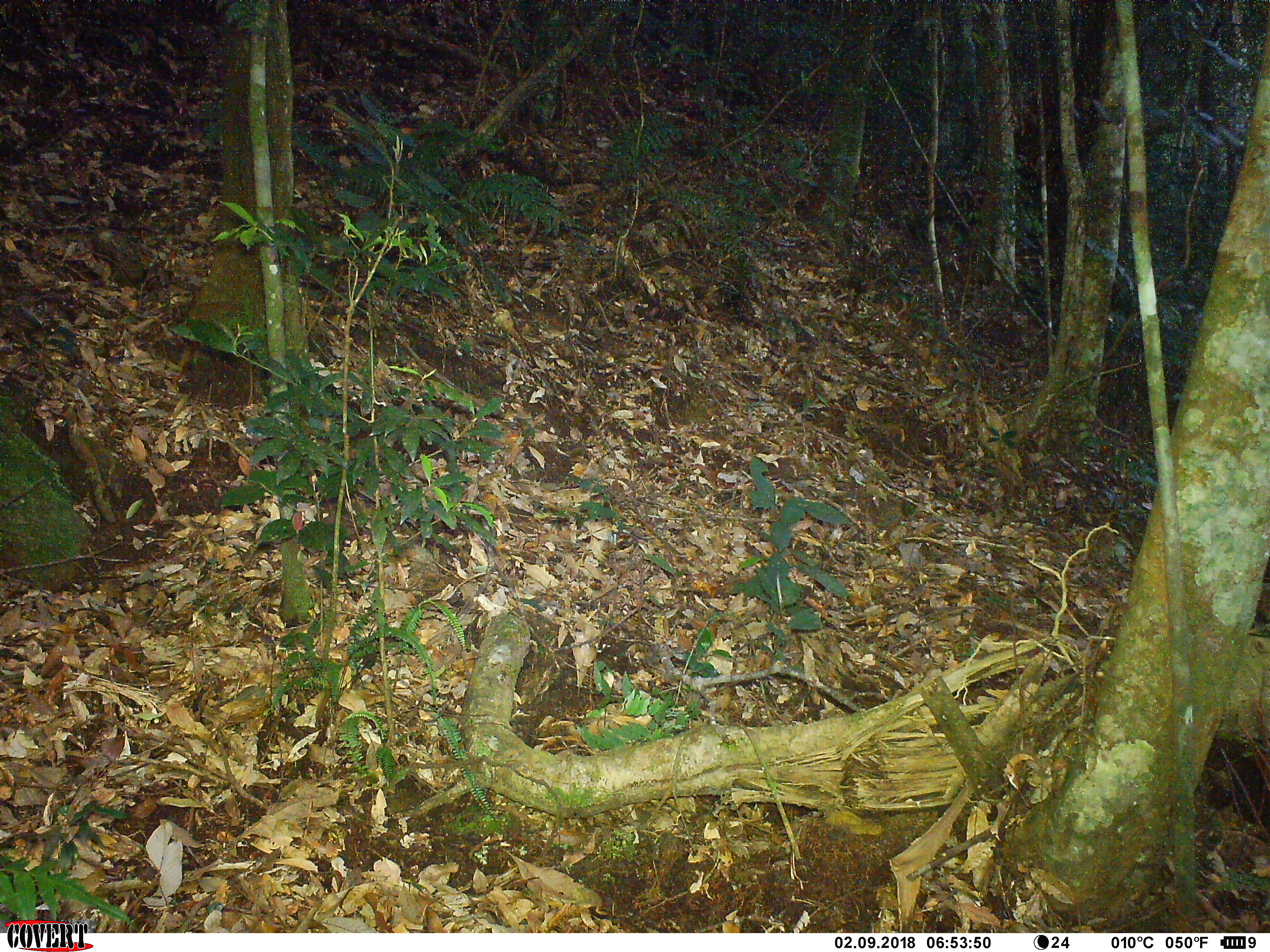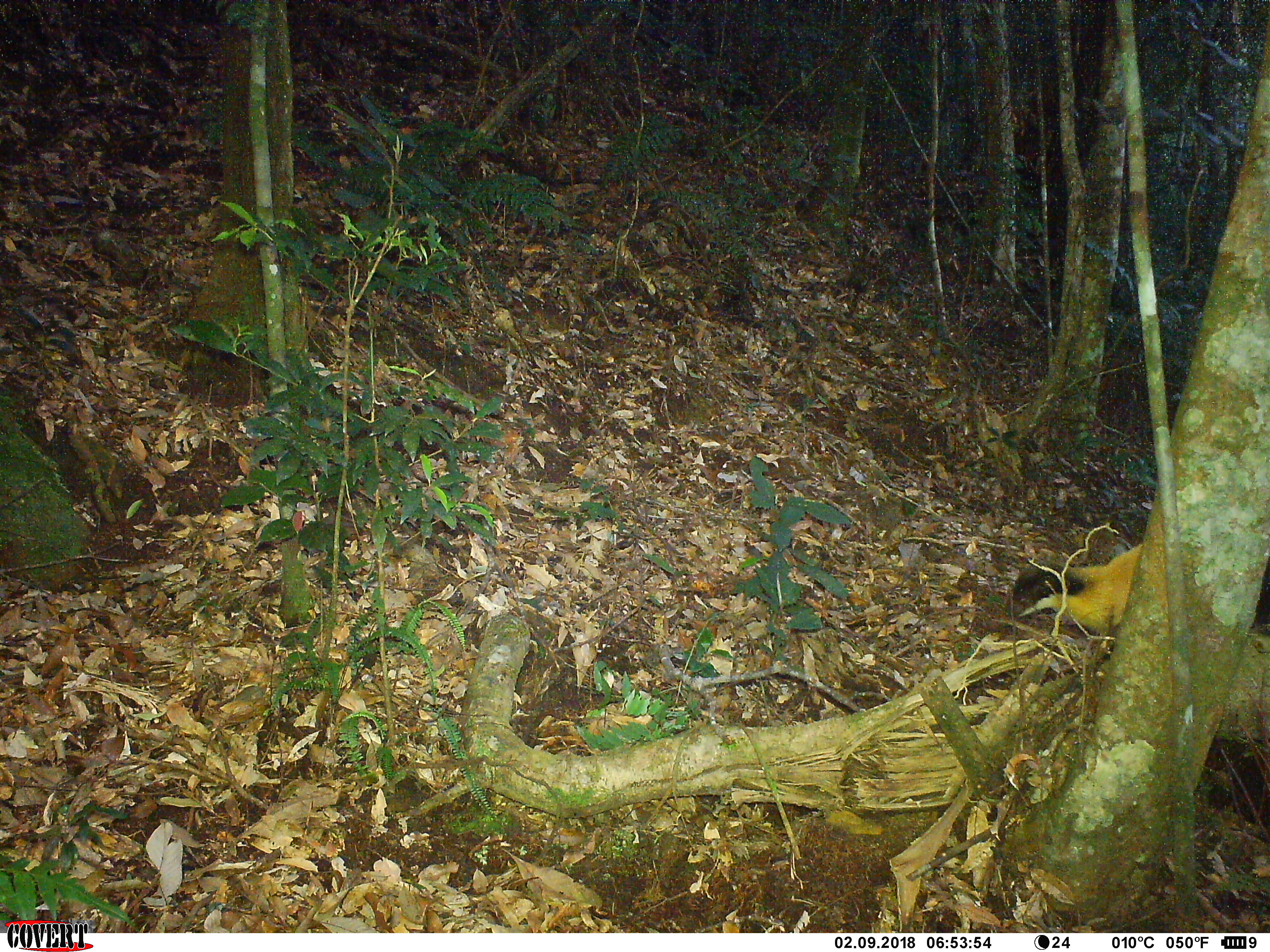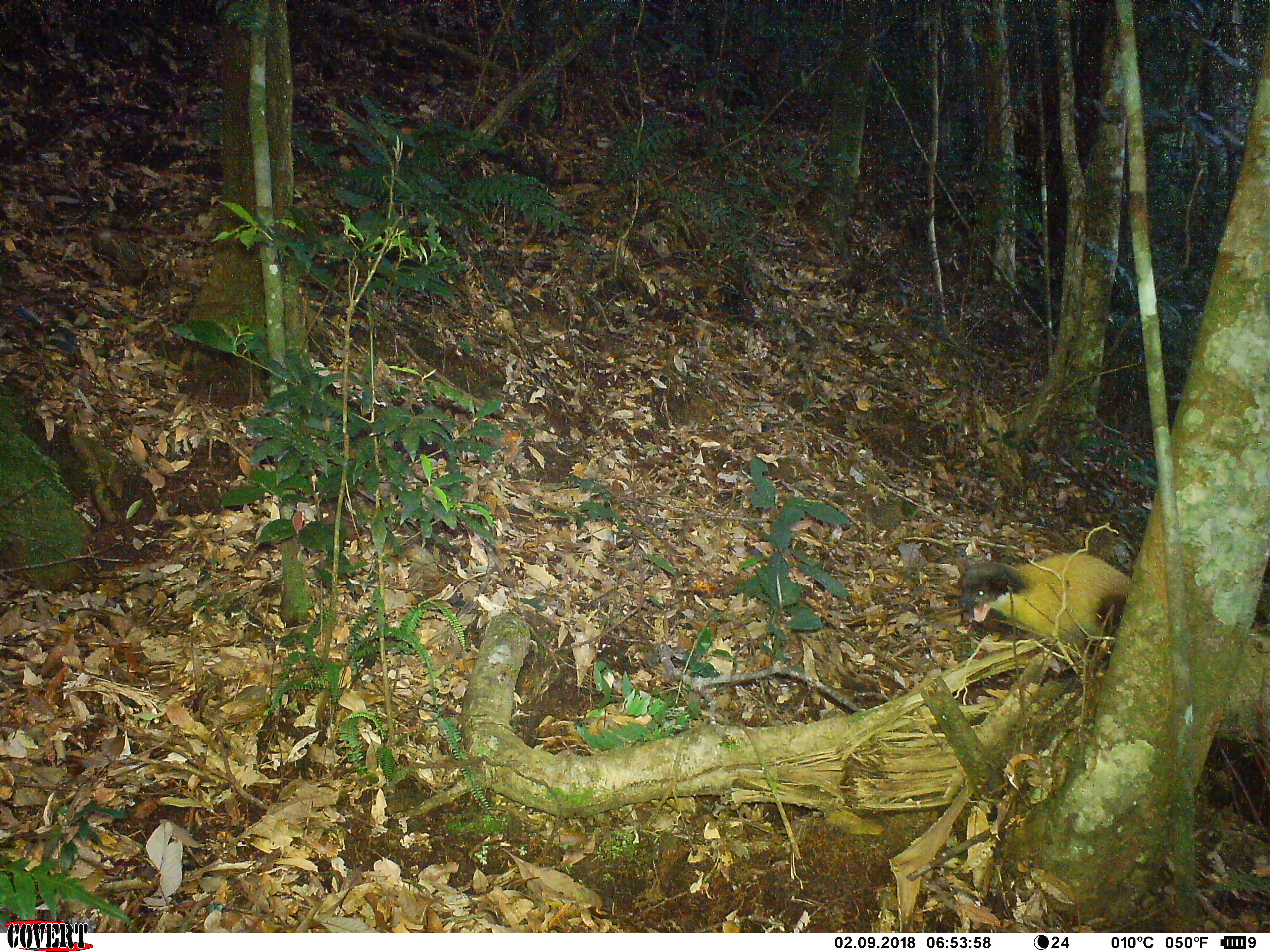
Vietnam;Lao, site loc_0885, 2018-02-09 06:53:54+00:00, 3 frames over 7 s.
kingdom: Animalia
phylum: Chordata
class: Mammalia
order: Carnivora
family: Mustelidae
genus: Martes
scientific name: Martes flavigula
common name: yellow-throated marten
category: yellow throated marten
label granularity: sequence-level